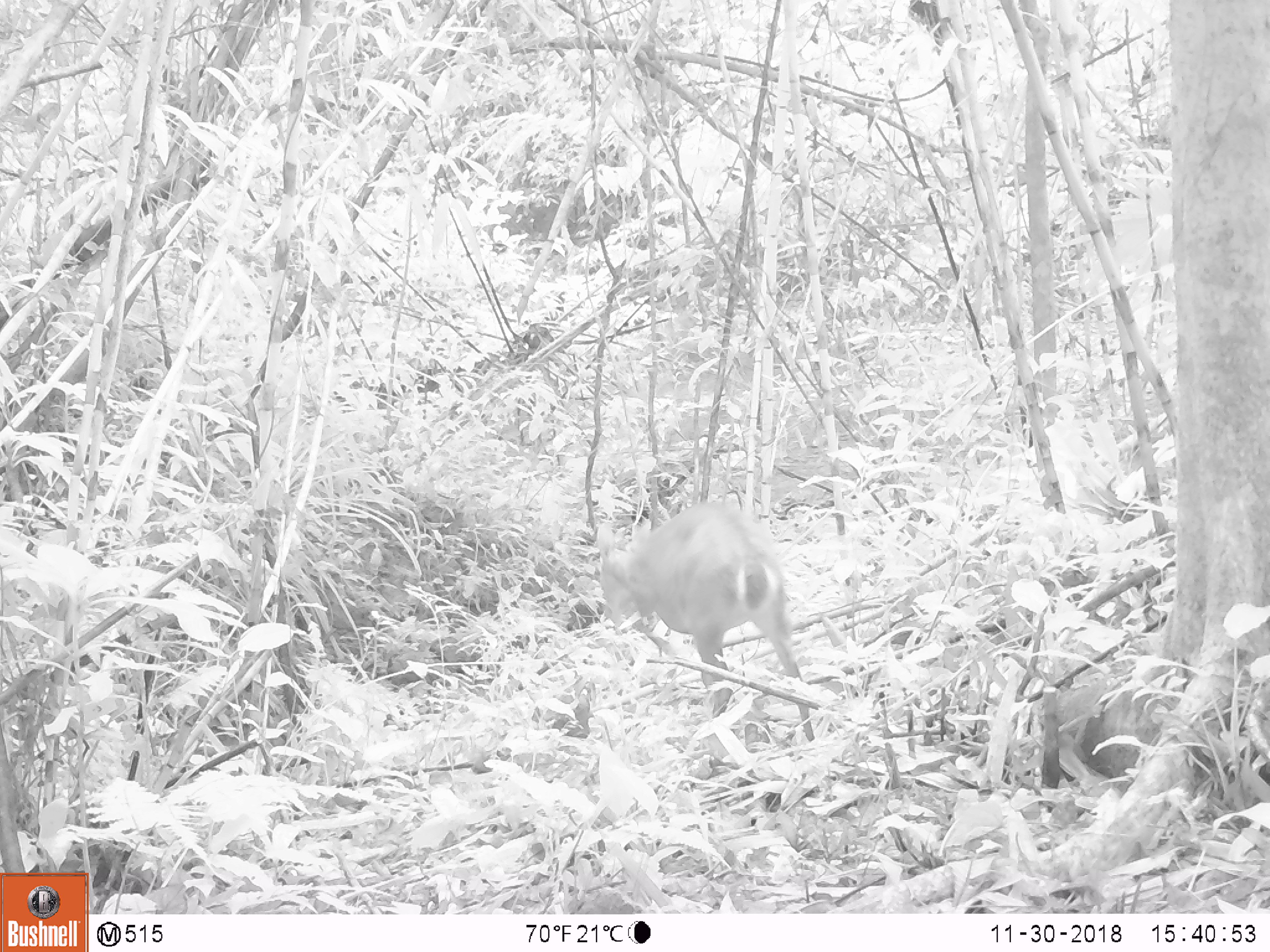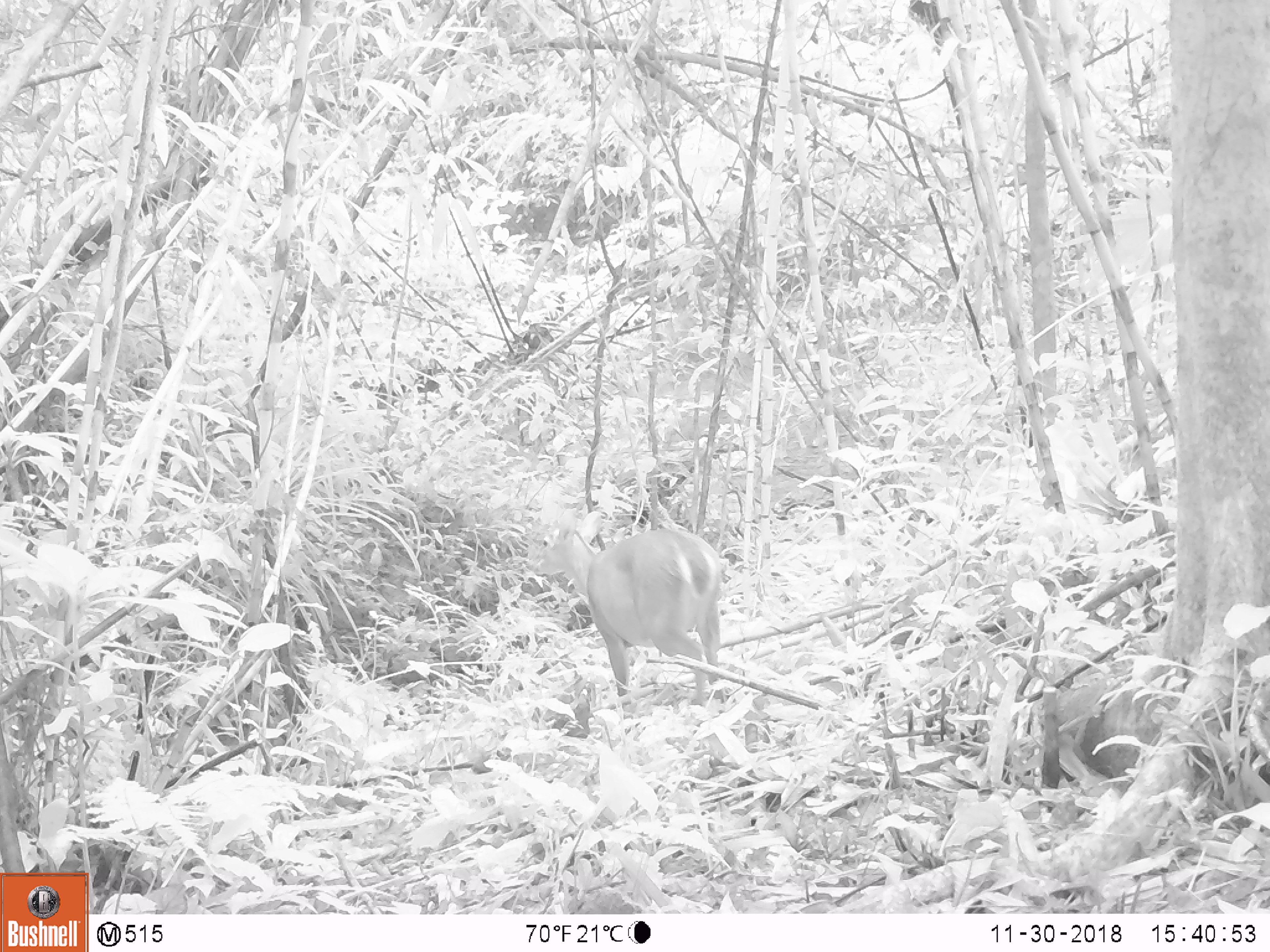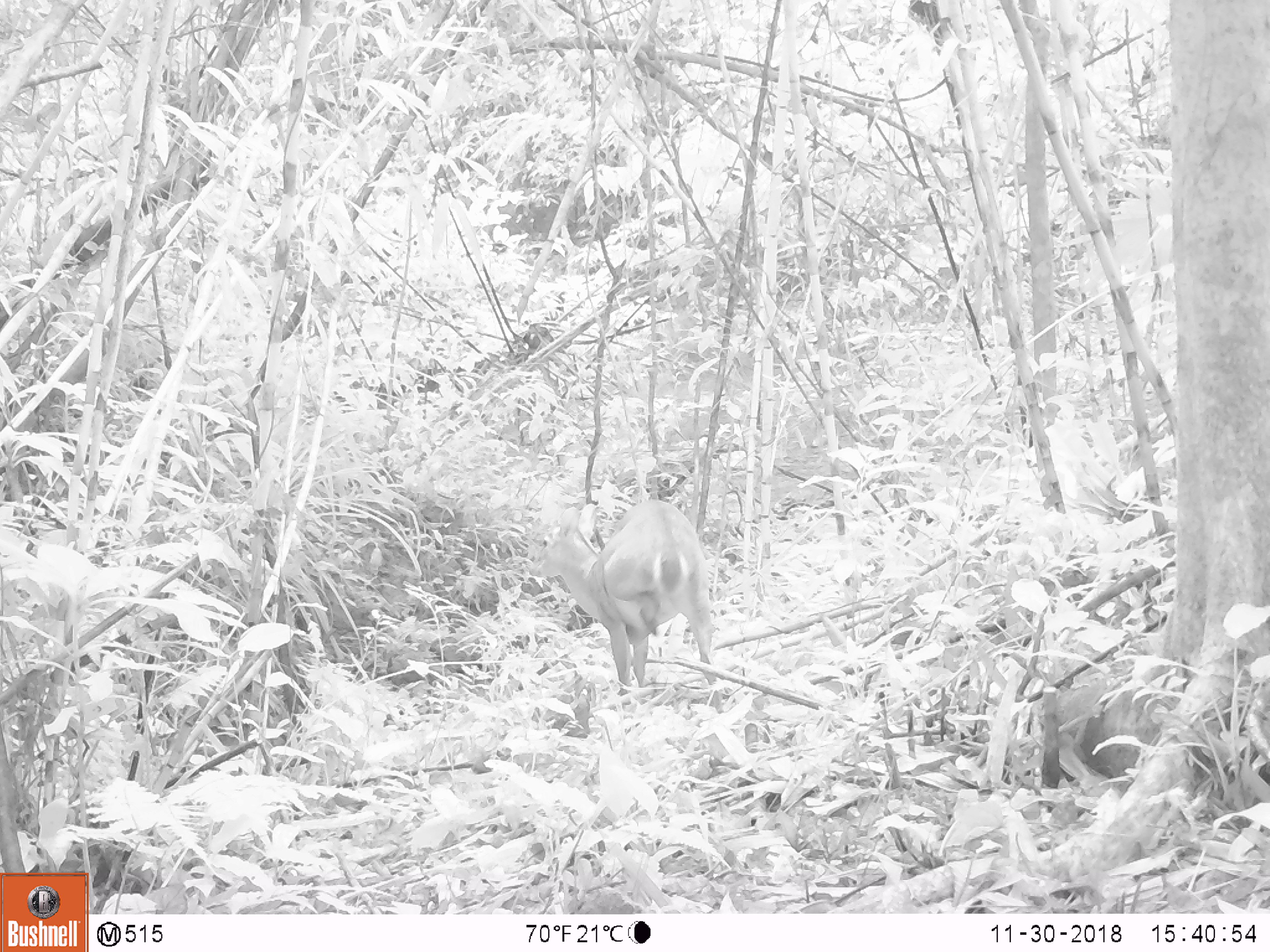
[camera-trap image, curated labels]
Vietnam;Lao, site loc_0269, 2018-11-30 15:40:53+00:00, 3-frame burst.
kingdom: Animalia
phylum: Chordata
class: Mammalia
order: Artiodactyla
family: Cervidae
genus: Muntiacus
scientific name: Muntiacus vuquangensis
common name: large-antlered muntjac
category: large antlered muntjac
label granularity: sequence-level